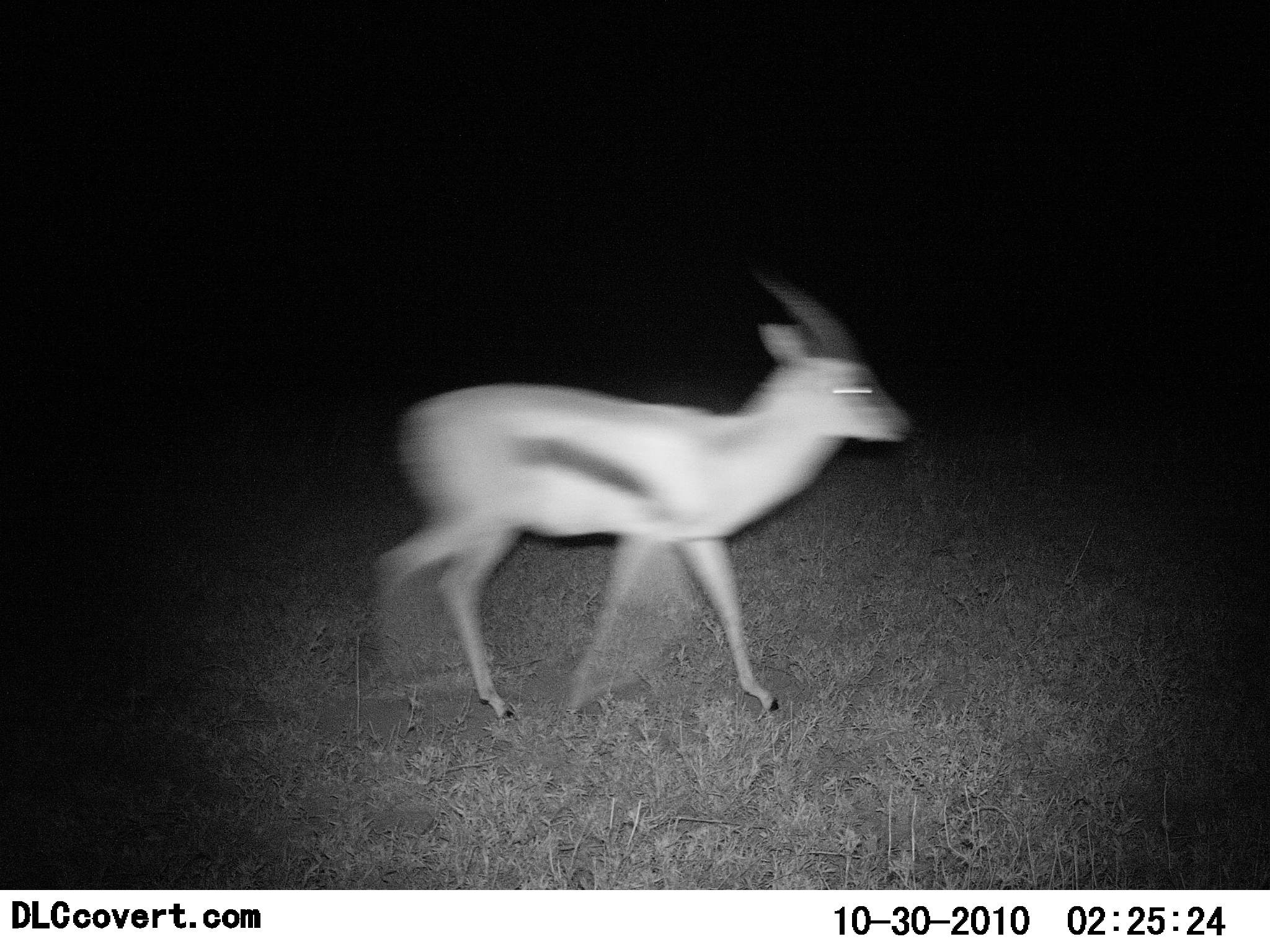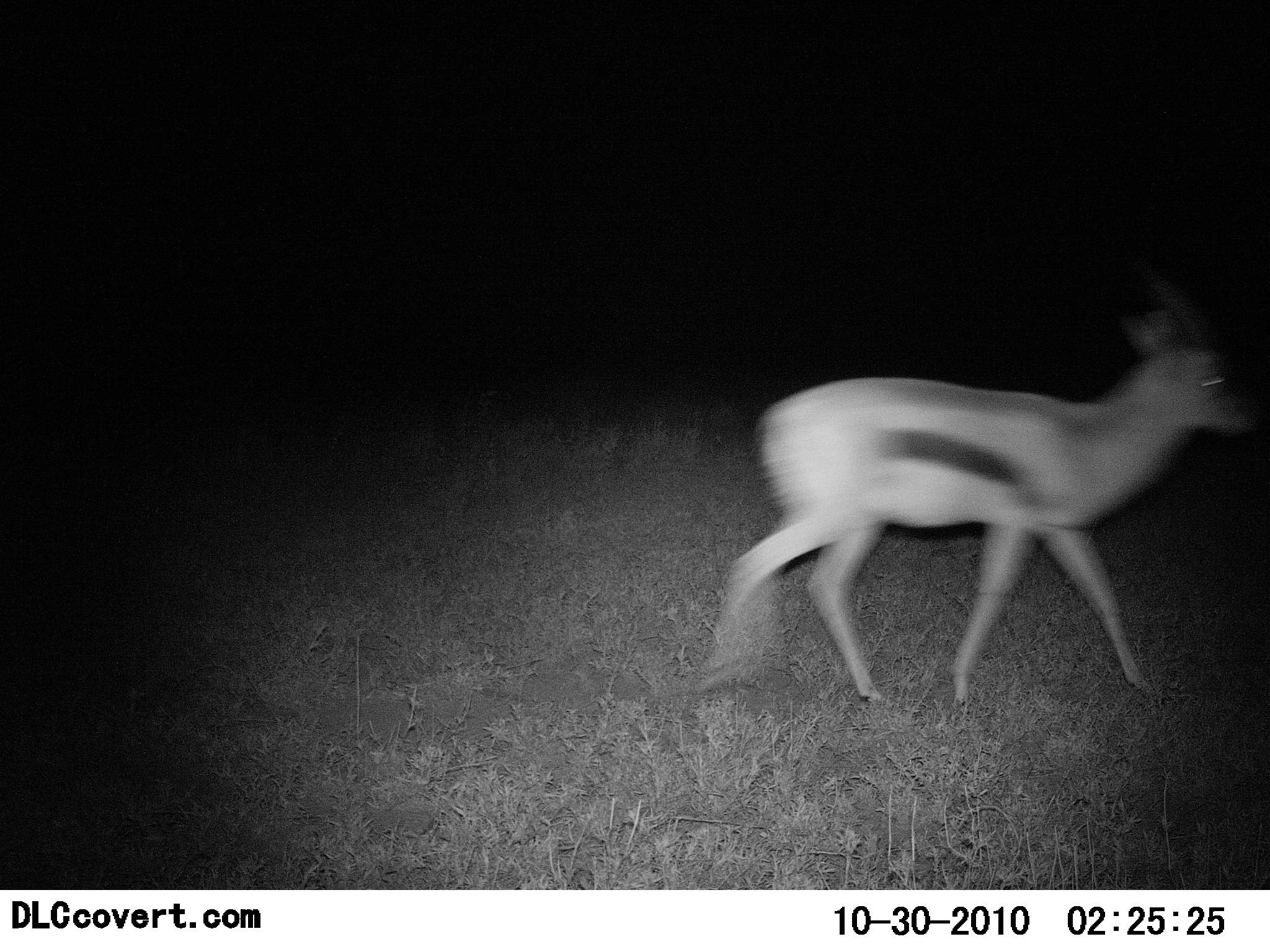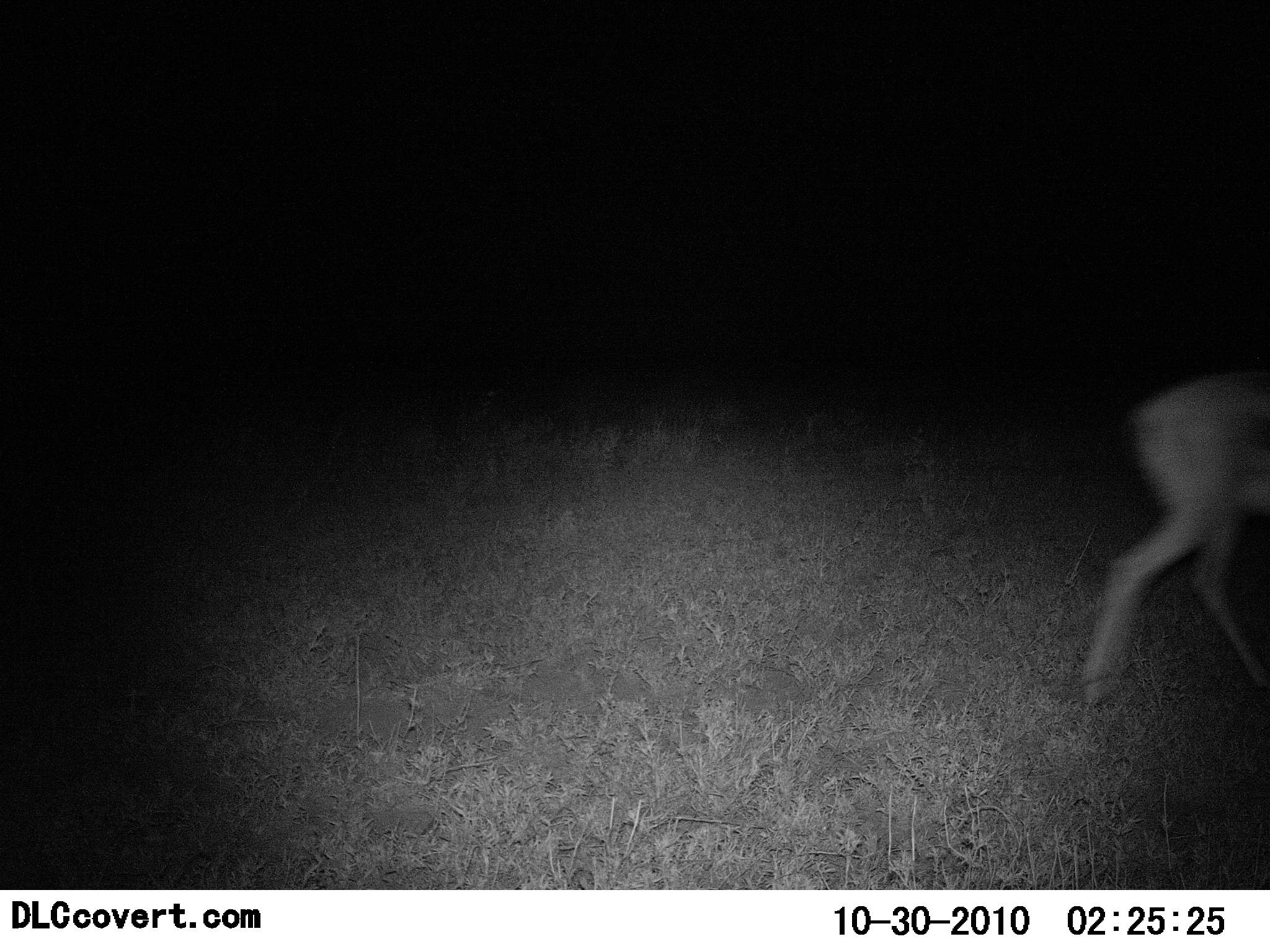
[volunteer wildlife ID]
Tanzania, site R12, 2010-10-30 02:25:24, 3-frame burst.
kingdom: Animalia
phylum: Chordata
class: Mammalia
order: Artiodactyla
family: Bovidae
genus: Eudorcas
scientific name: Eudorcas thomsonii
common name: thomson's gazelle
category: gazellethomsons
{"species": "gazellethomsons (thomson's gazelle) (Eudorcas thomsonii)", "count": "1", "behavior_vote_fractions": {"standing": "0%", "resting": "0%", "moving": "100%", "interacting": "0%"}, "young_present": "0%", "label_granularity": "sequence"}